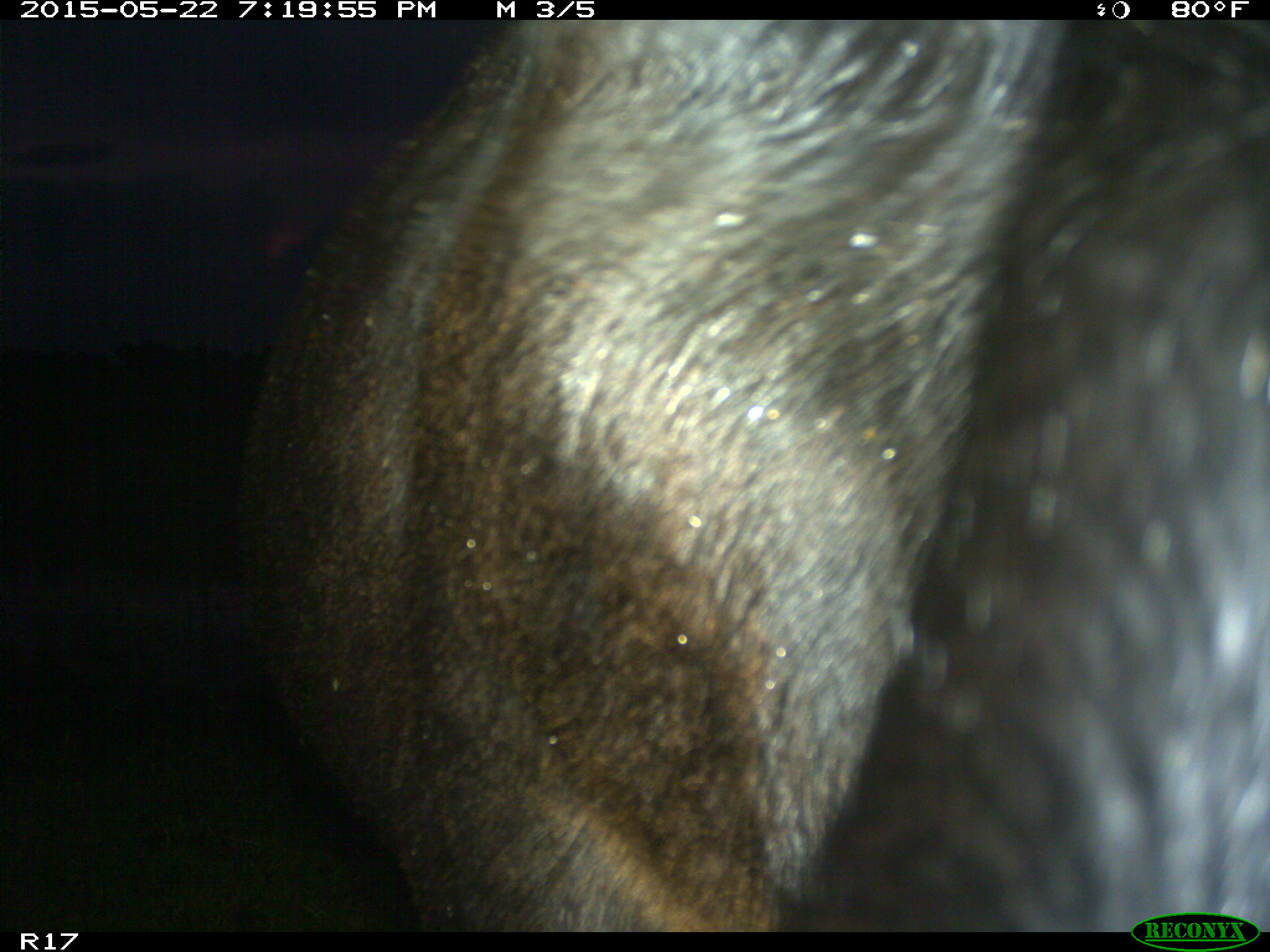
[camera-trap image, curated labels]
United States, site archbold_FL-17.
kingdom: Animalia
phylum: Chordata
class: Mammalia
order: Artiodactyla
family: Bovidae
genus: Bos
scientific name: Bos taurus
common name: domestic cow